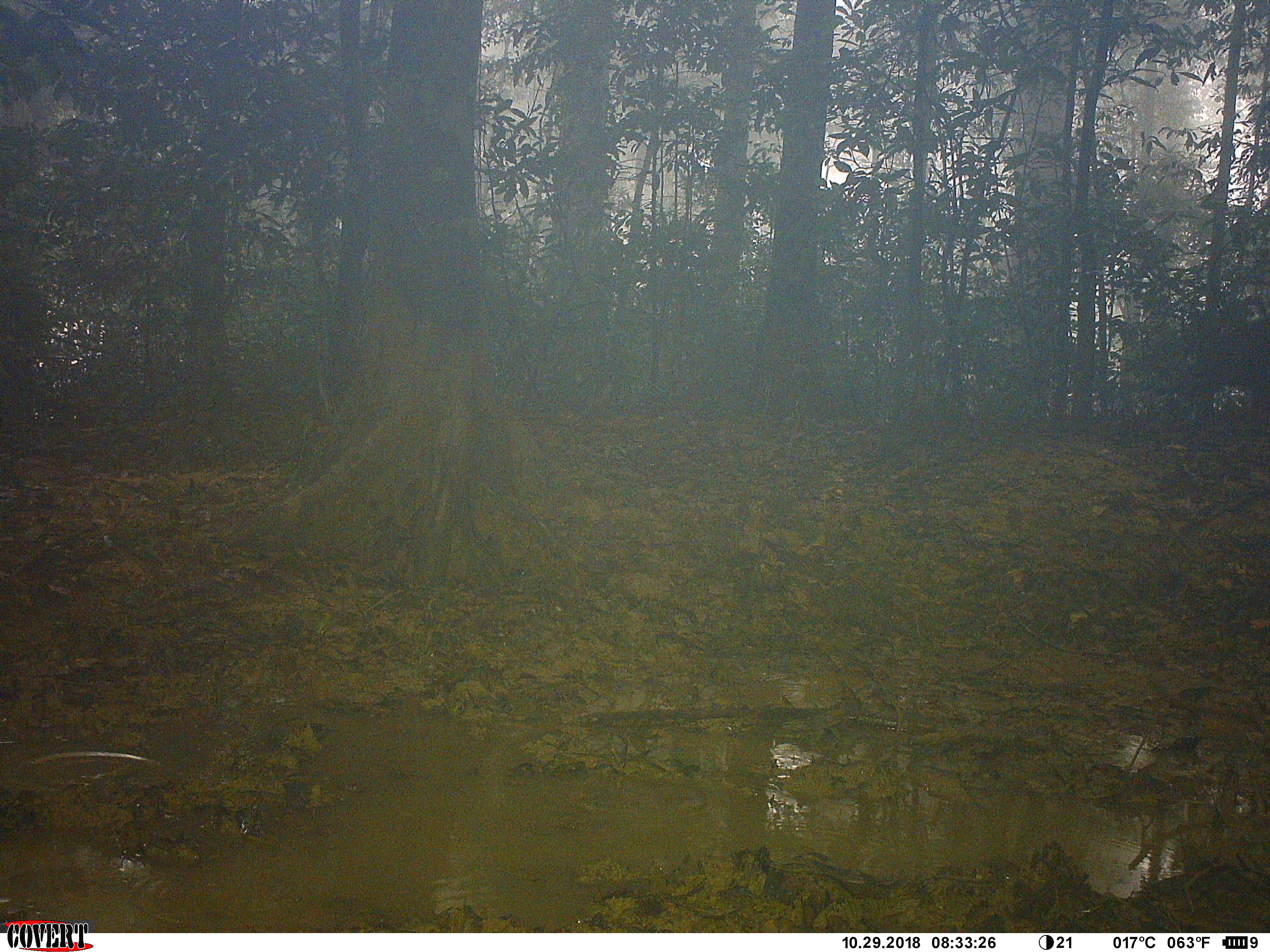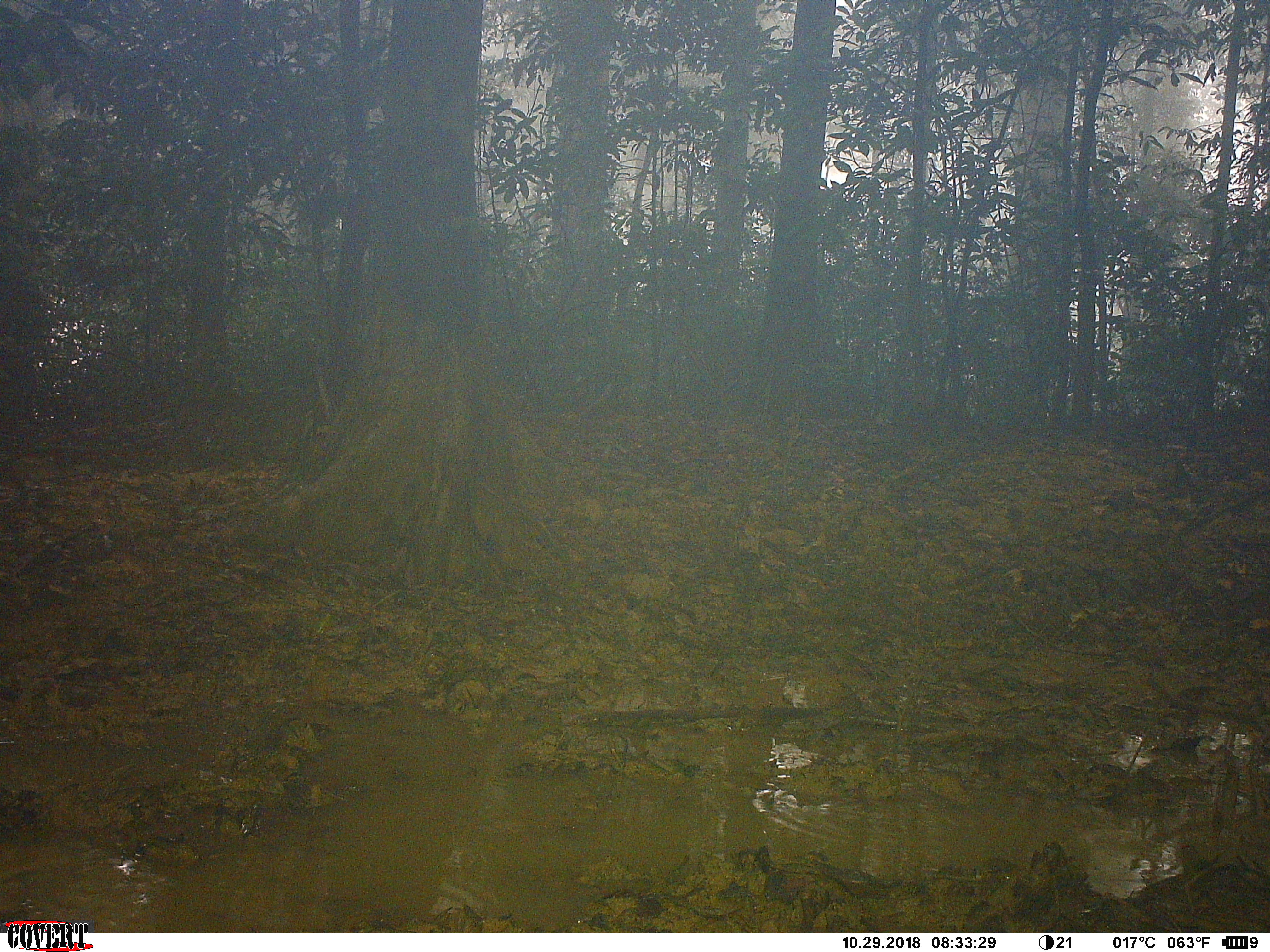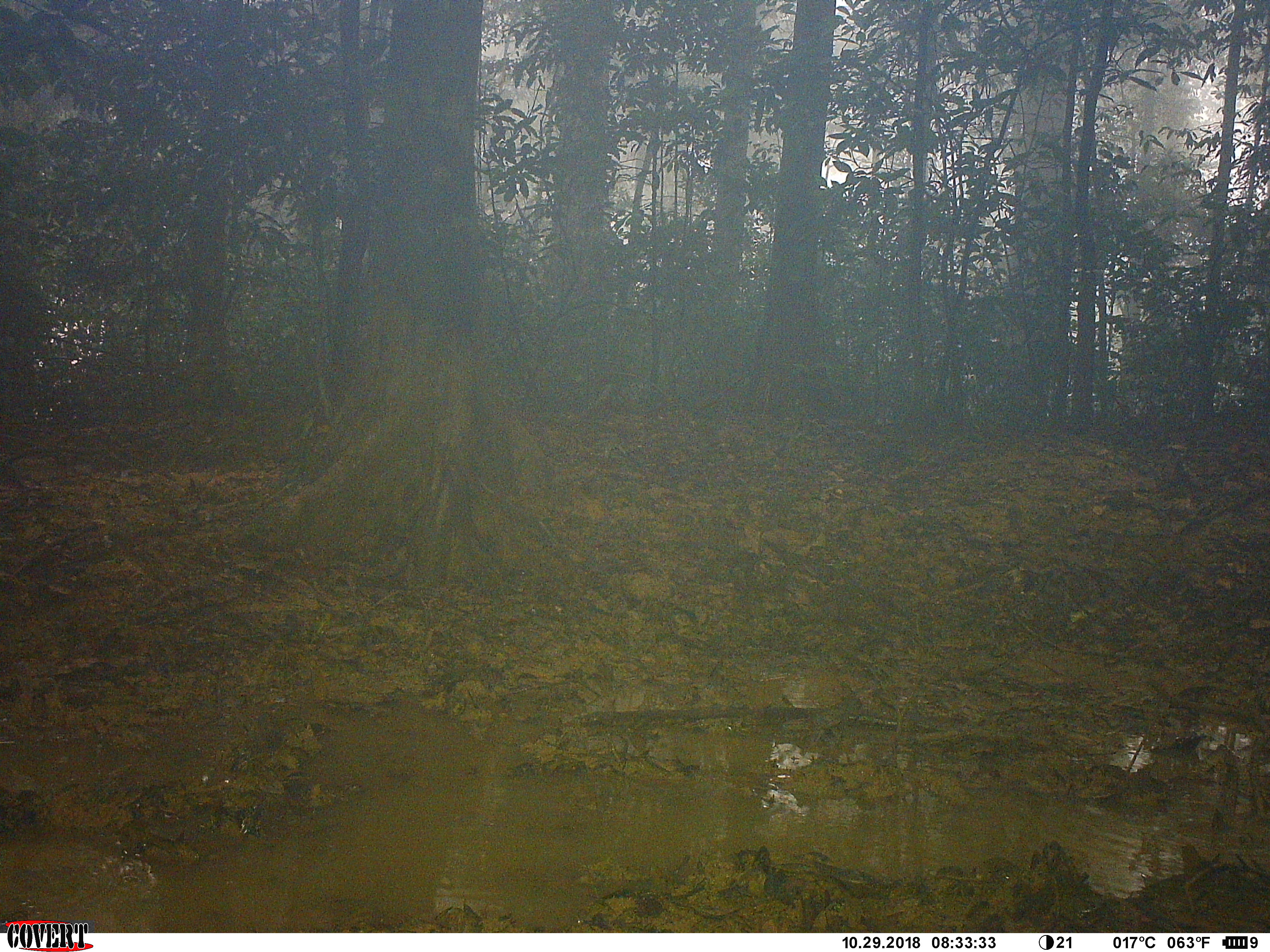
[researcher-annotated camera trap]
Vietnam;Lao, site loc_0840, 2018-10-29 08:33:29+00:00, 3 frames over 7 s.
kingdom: Animalia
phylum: Chordata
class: Mammalia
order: Artiodactyla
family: Suidae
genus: Sus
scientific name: Sus scrofa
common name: eurasian wild pig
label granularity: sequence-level